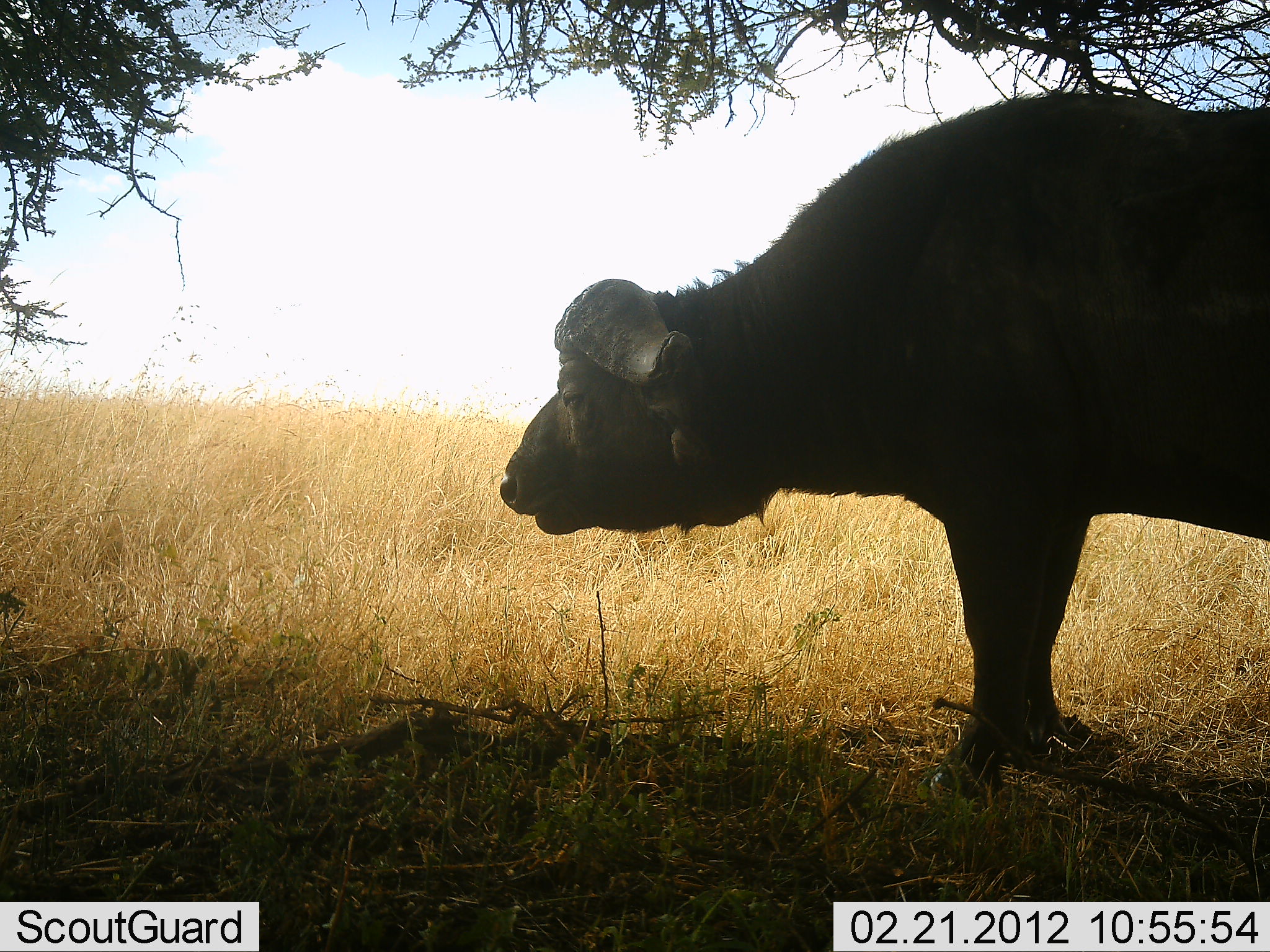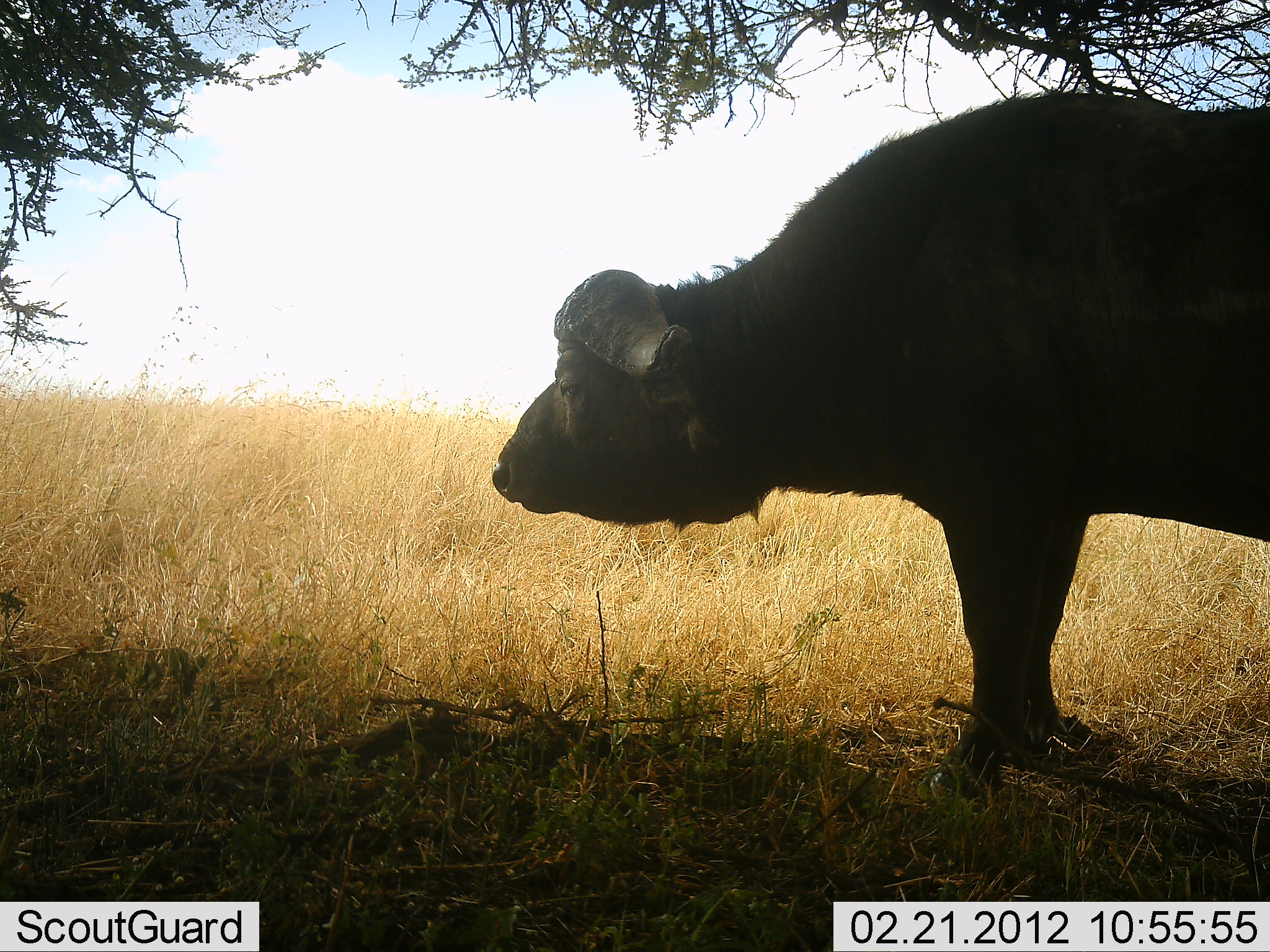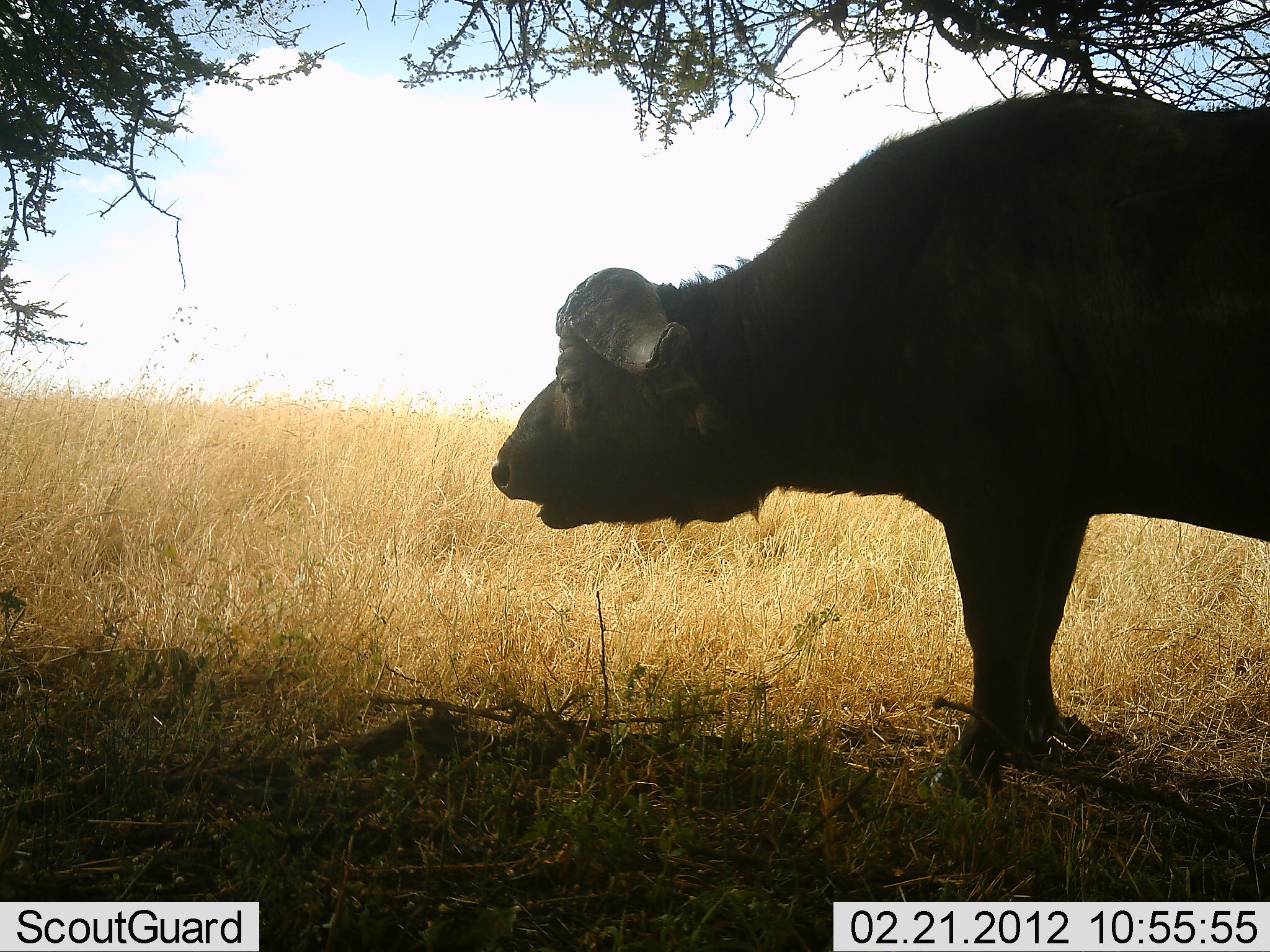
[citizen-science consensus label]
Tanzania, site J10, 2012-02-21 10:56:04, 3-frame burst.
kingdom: Animalia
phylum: Chordata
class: Mammalia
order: Artiodactyla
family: Bovidae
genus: Syncerus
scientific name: Syncerus caffer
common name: cape buffalo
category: buffalo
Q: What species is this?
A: Buffalo (cape buffalo) (Syncerus caffer).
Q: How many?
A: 1.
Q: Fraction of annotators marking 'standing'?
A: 76%.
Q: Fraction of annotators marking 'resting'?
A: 14%.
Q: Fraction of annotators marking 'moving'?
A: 0%.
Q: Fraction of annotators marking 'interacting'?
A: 0%.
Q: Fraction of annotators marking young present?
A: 0%.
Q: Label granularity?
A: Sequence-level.